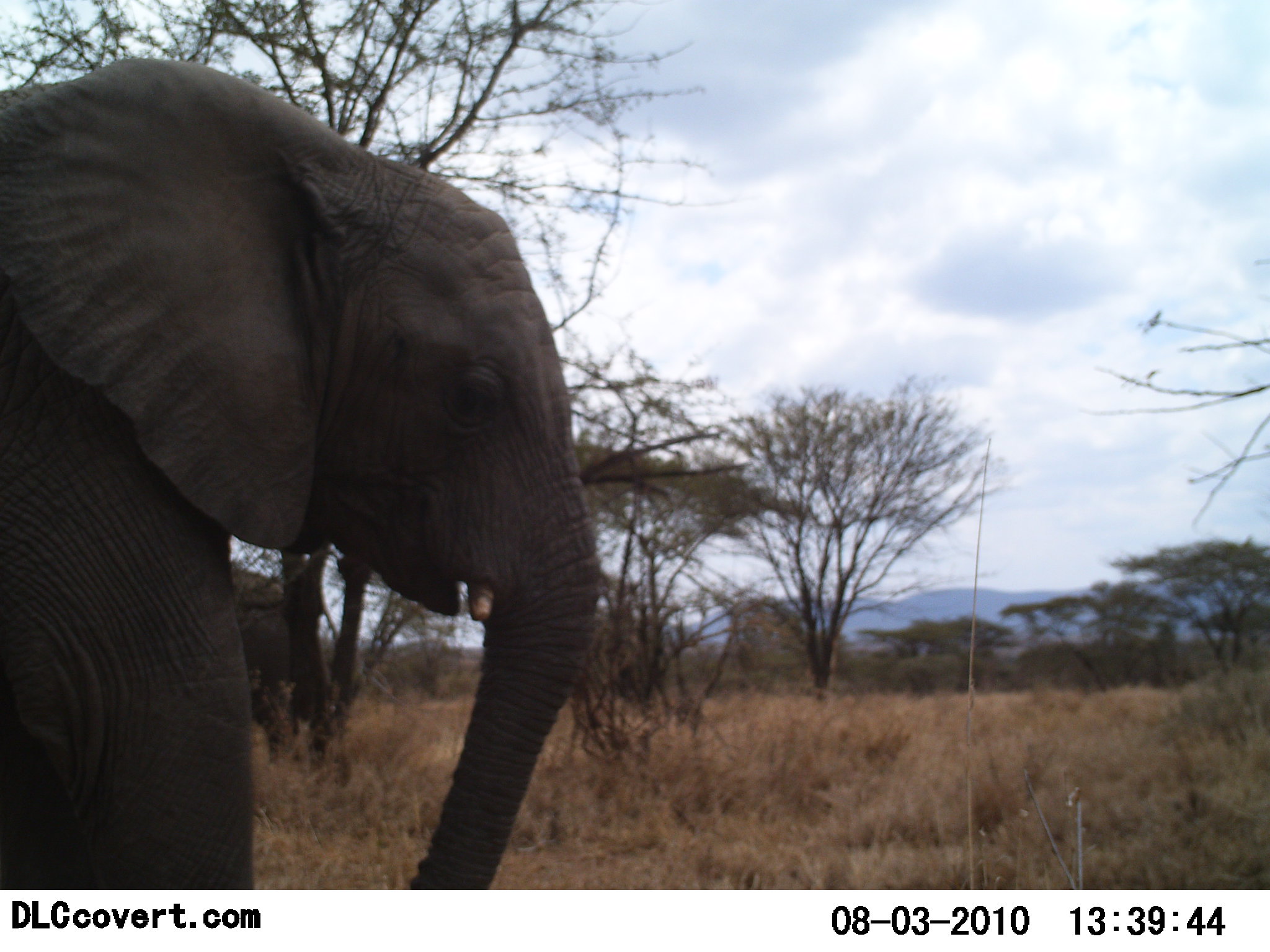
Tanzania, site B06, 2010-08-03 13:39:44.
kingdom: Animalia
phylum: Chordata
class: Mammalia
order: Proboscidea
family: Elephantidae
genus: Loxodonta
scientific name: Loxodonta africana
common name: african bush elephant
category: elephant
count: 1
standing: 92%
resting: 0%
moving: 8%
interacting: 8%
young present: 8%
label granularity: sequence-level